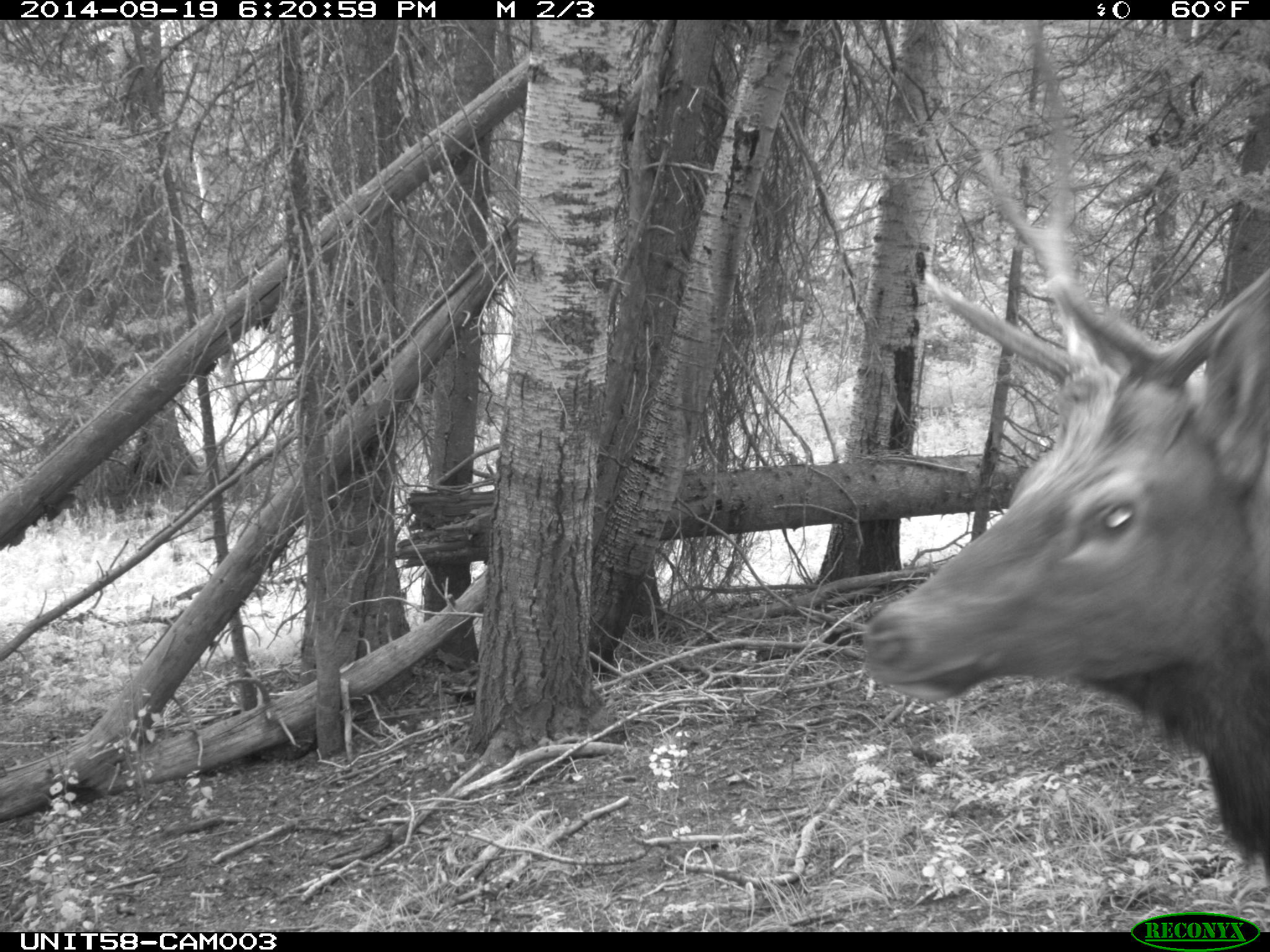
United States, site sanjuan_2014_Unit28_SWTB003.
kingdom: Animalia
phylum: Chordata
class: Mammalia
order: Artiodactyla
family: Cervidae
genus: Cervus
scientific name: Cervus elaphus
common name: red deer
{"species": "Cervus elaphus (red deer)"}